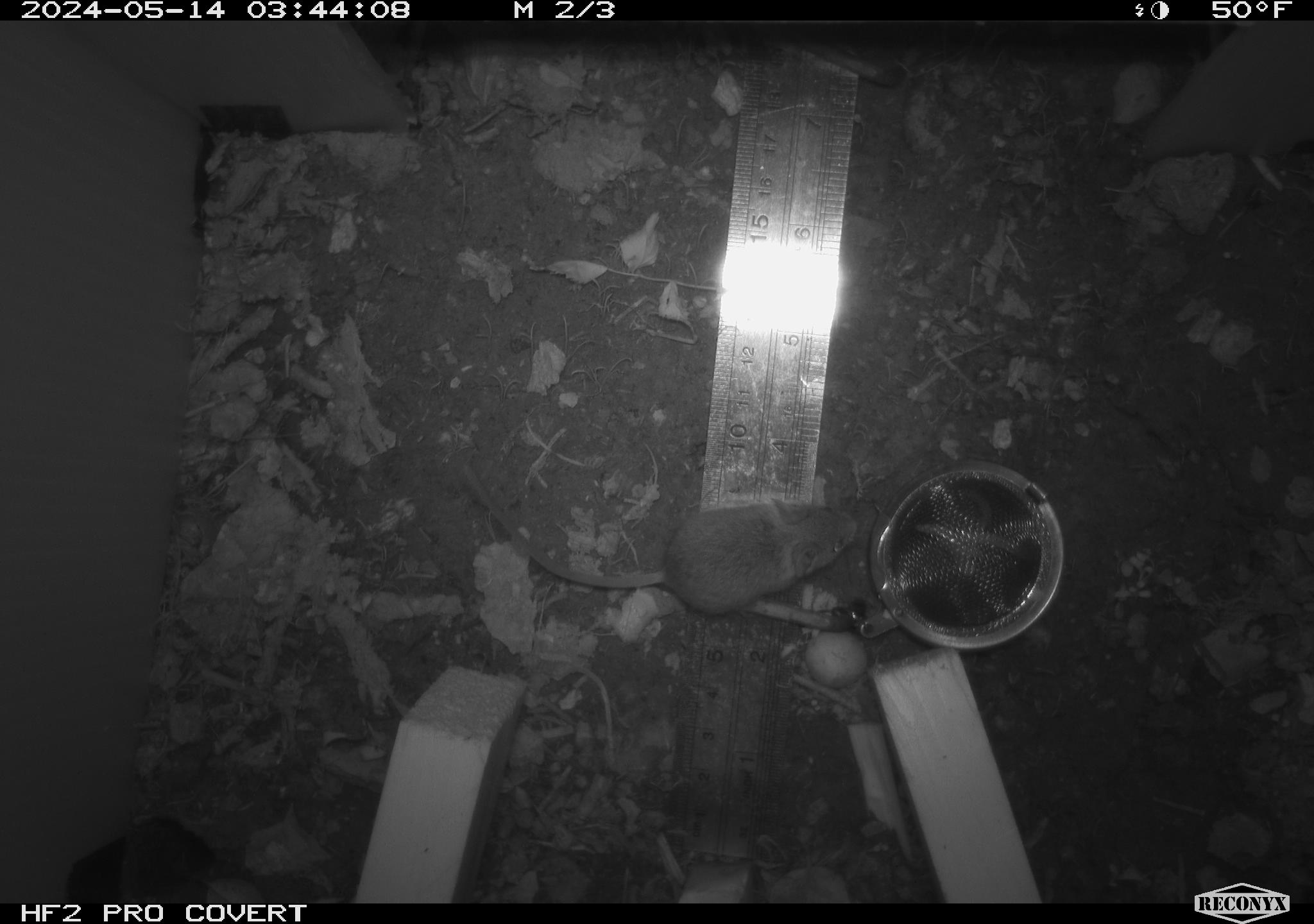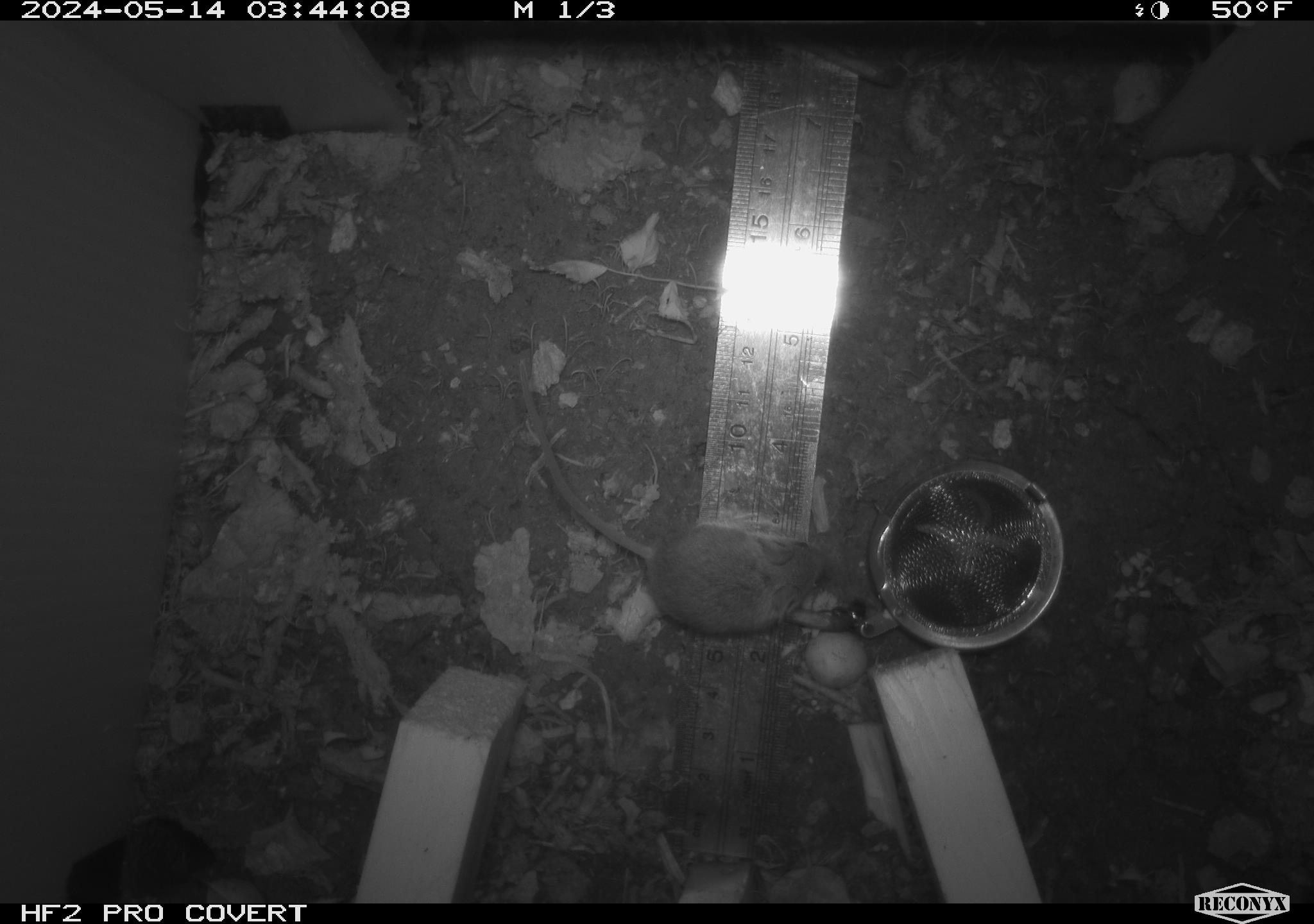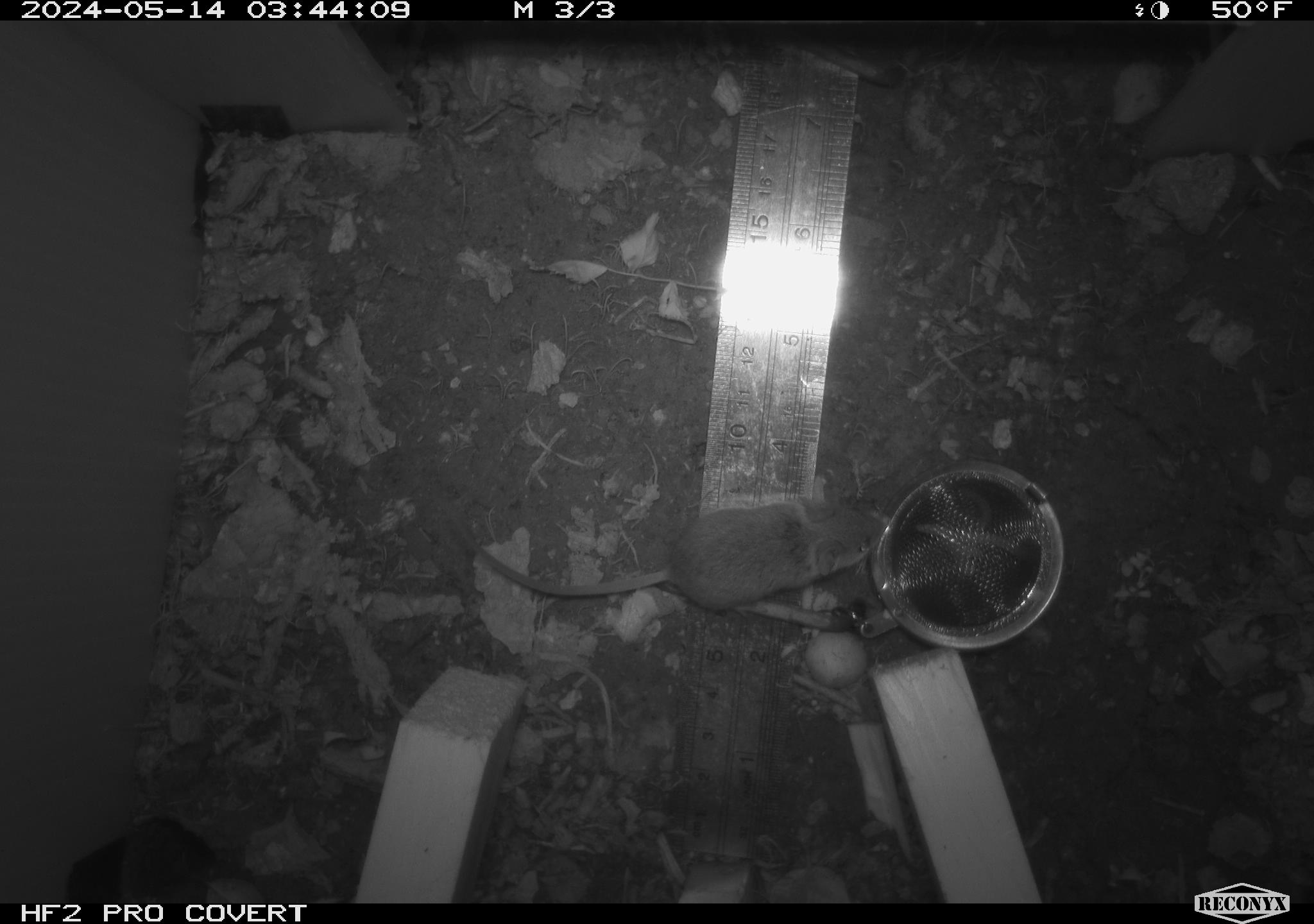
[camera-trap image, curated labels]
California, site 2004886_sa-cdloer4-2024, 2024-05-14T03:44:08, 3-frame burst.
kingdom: Animalia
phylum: Chordata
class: Mammalia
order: Rodentia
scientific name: Rodentia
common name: mouse species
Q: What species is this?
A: Mouse species (Rodentia).